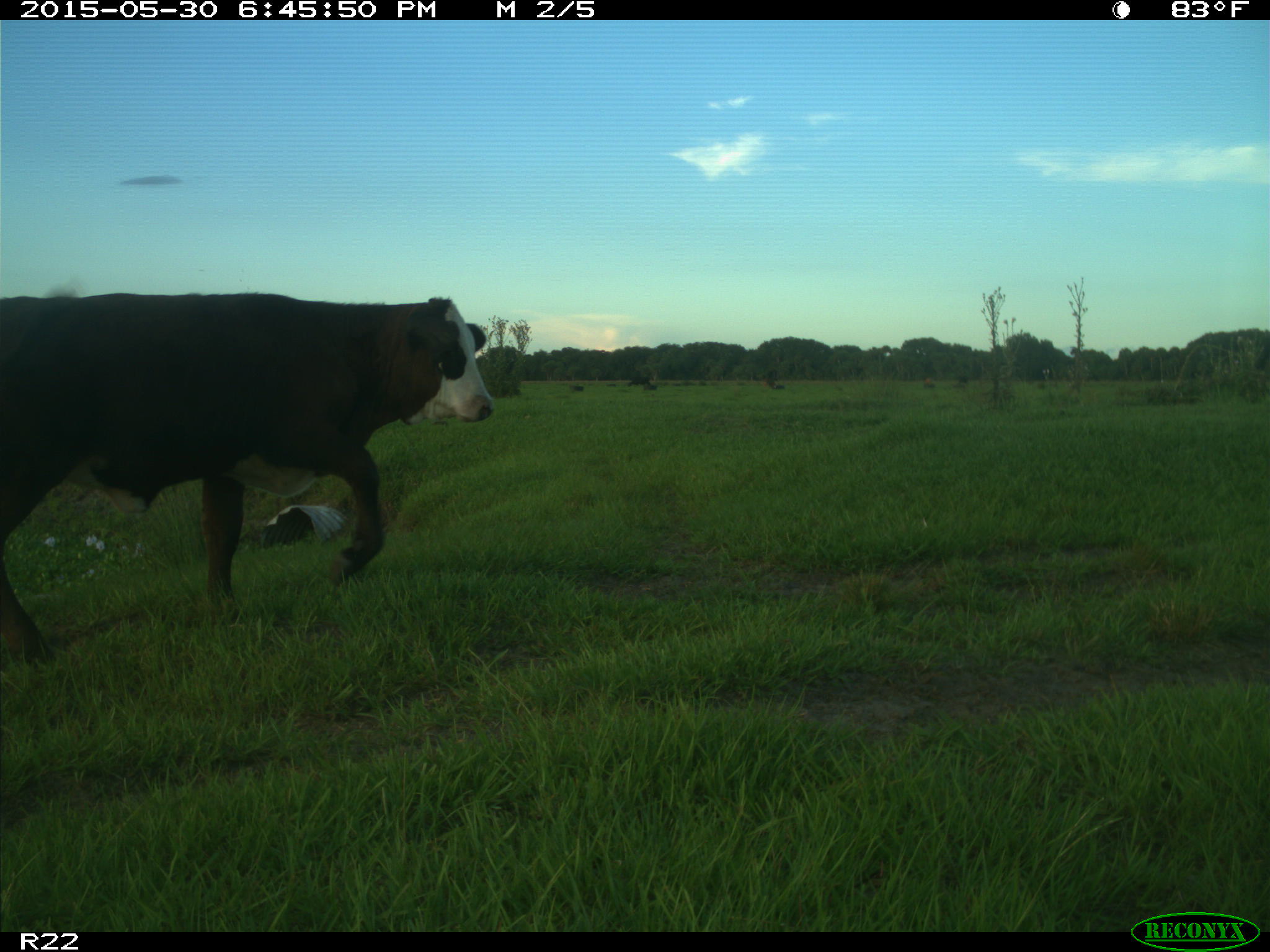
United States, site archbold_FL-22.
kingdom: Animalia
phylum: Chordata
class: Mammalia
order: Artiodactyla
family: Bovidae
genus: Bos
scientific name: Bos taurus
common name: domestic cow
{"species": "Bos taurus (domestic cow)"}